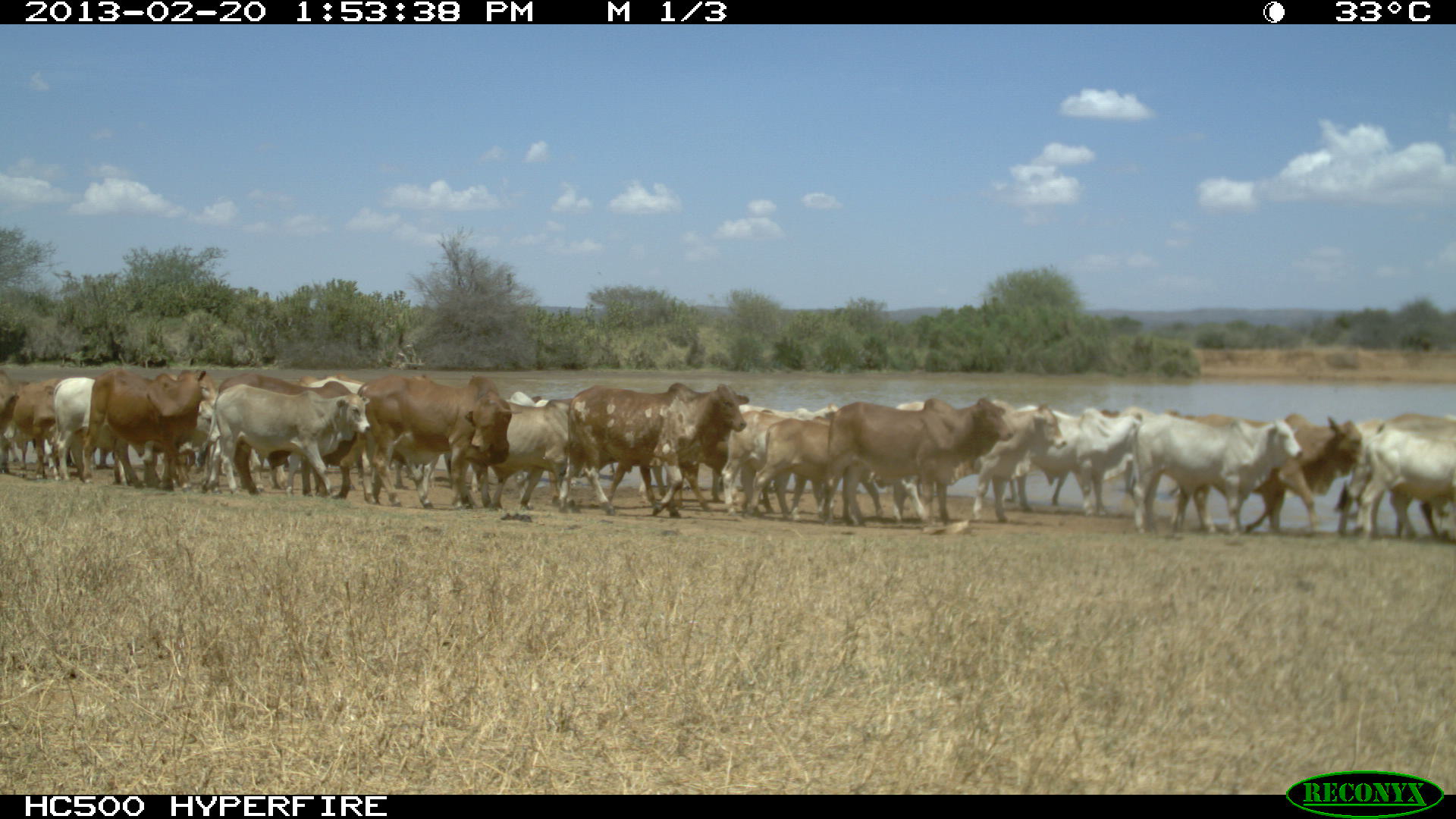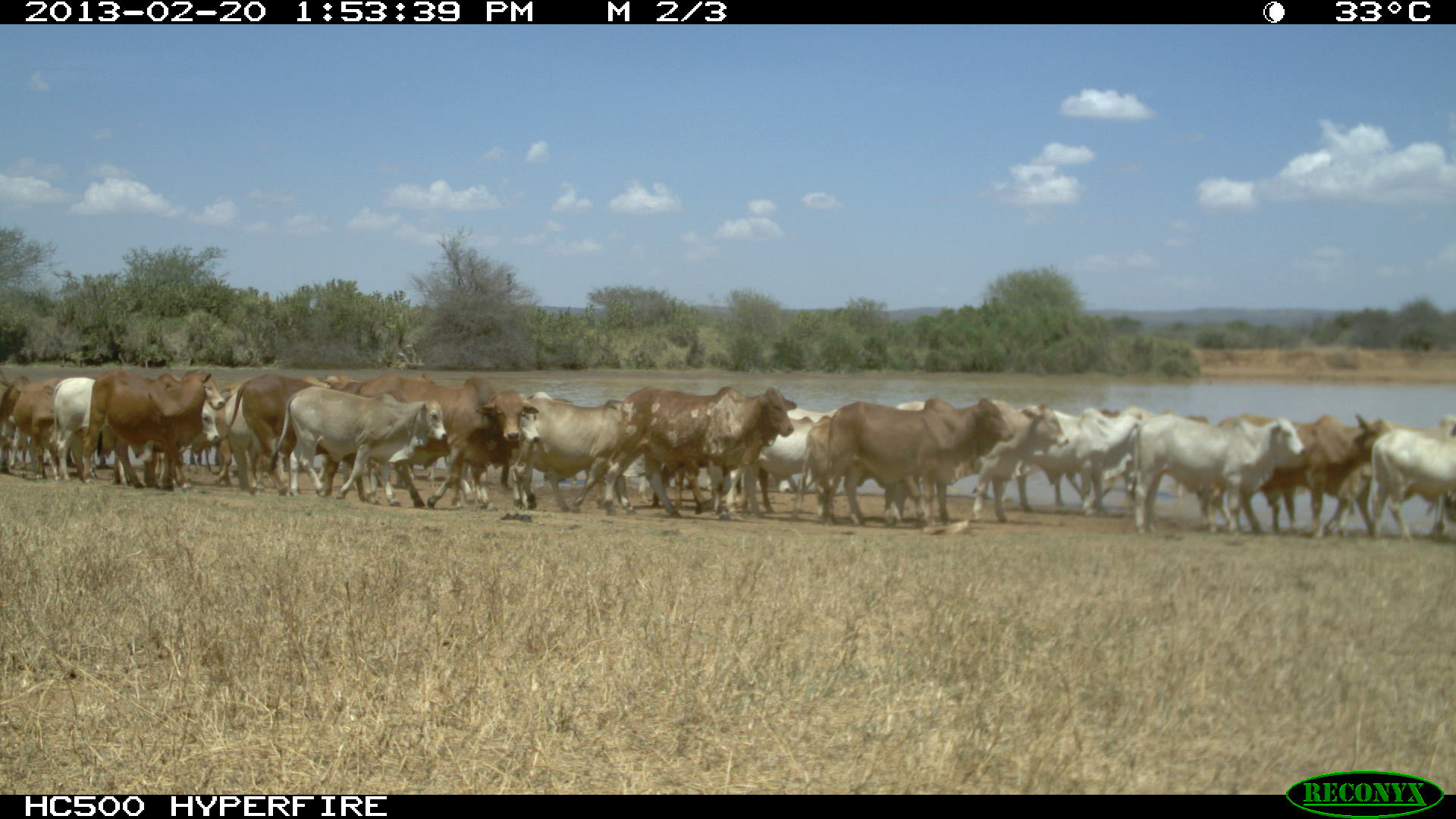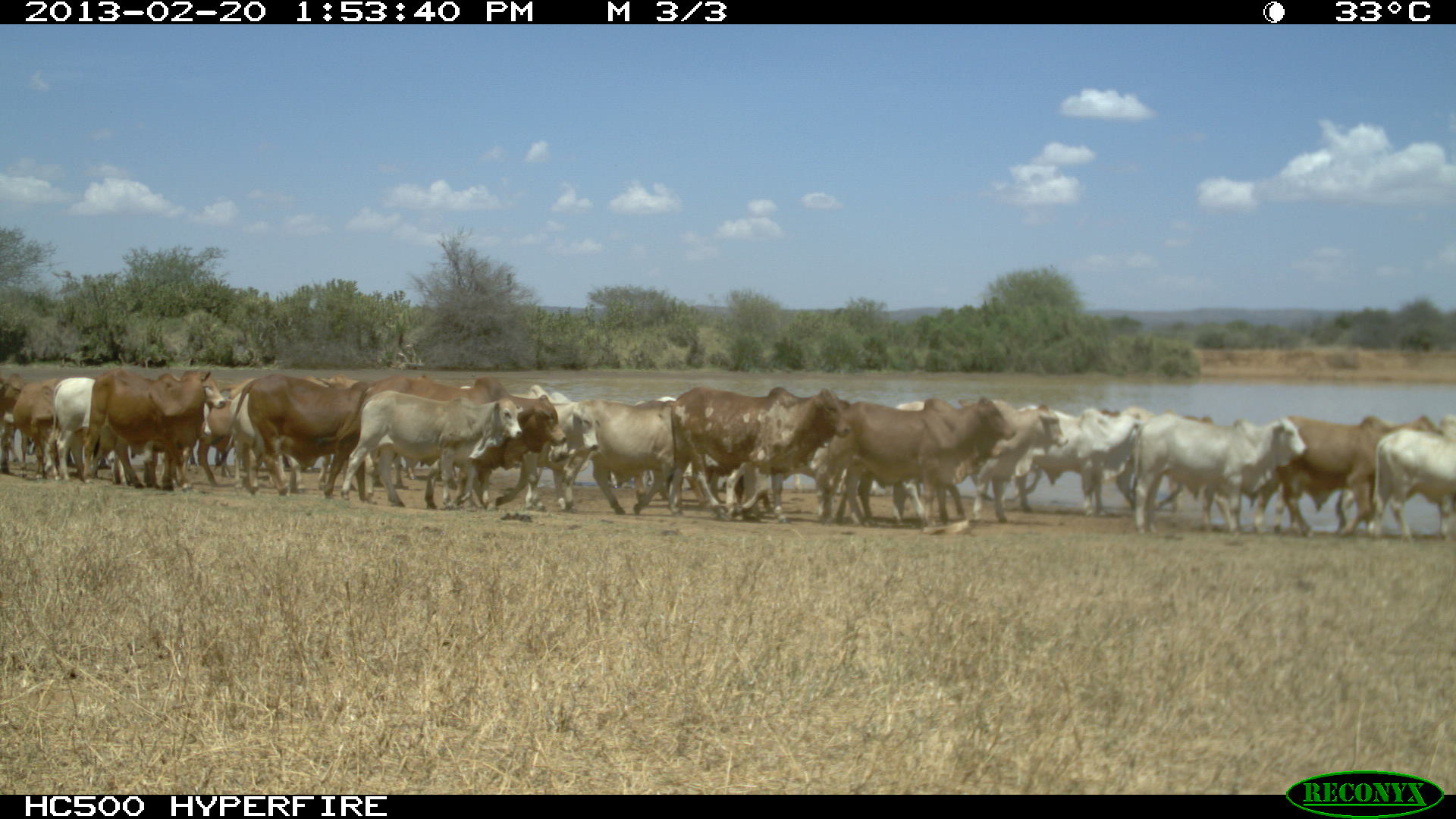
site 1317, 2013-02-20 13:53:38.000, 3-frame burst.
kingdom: Animalia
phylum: Chordata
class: Mammalia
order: Artiodactyla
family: Bovidae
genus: Bos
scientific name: Bos taurus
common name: domestic cattle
Bos taurus (domestic cattle), count 24.